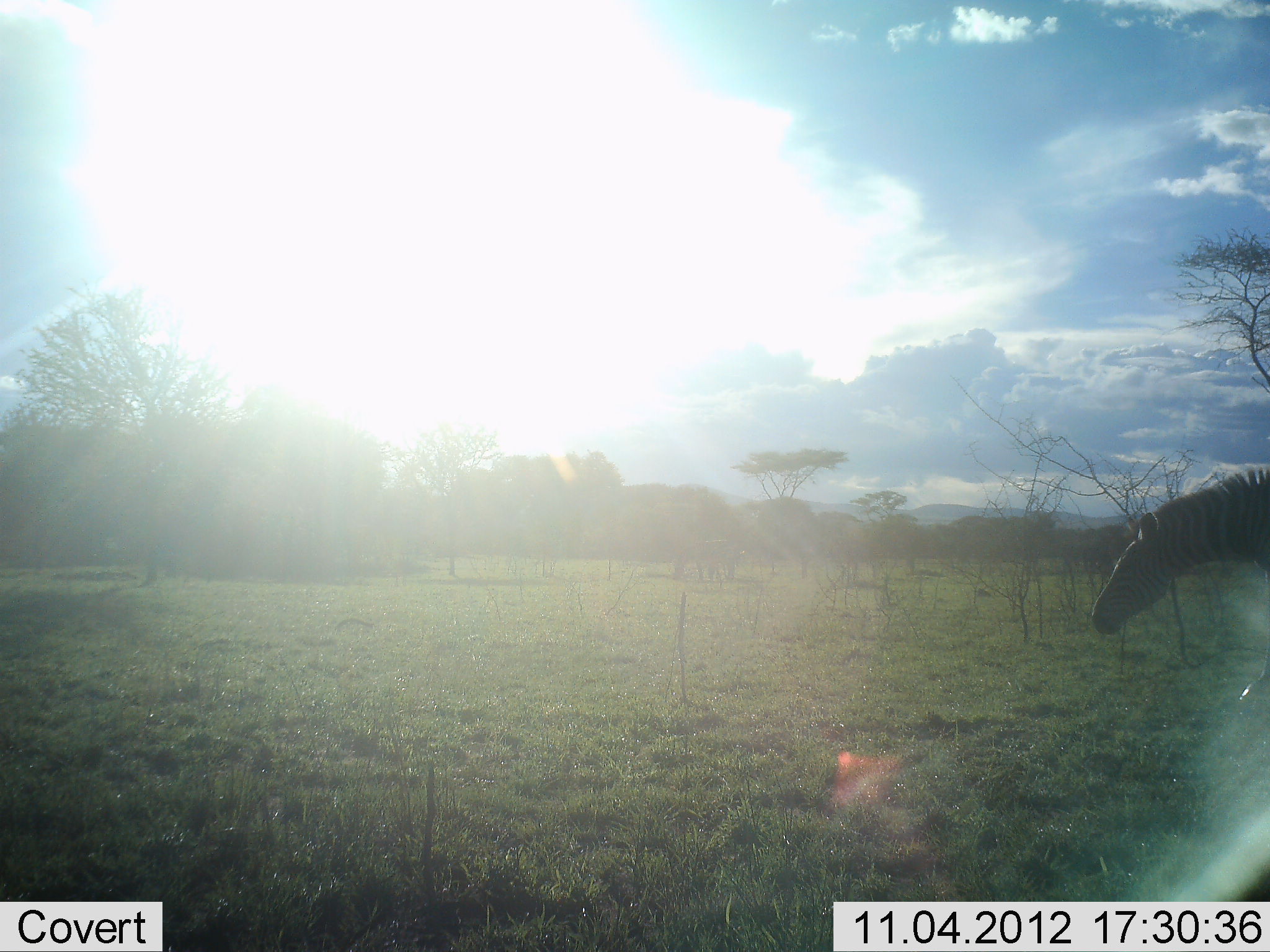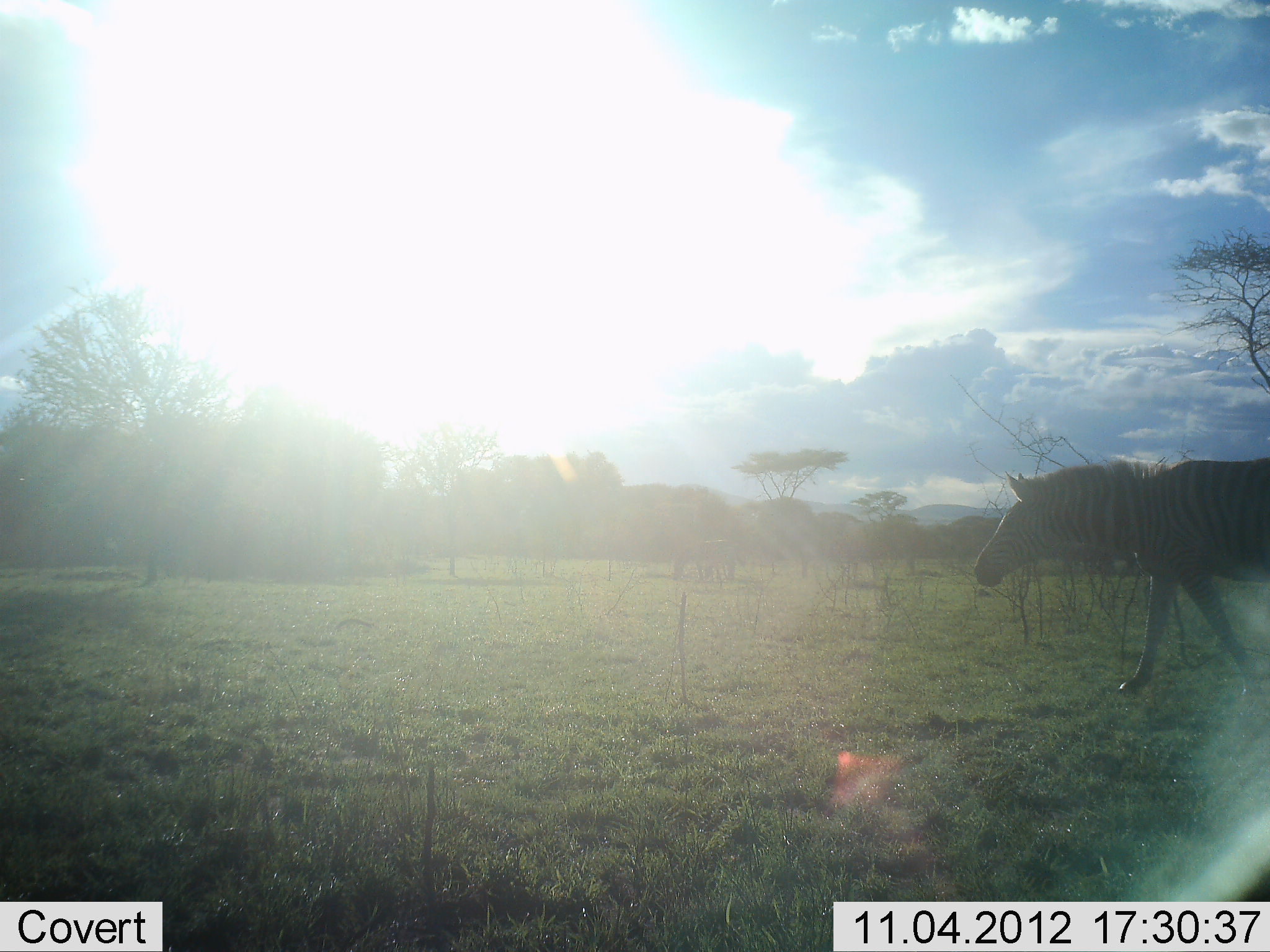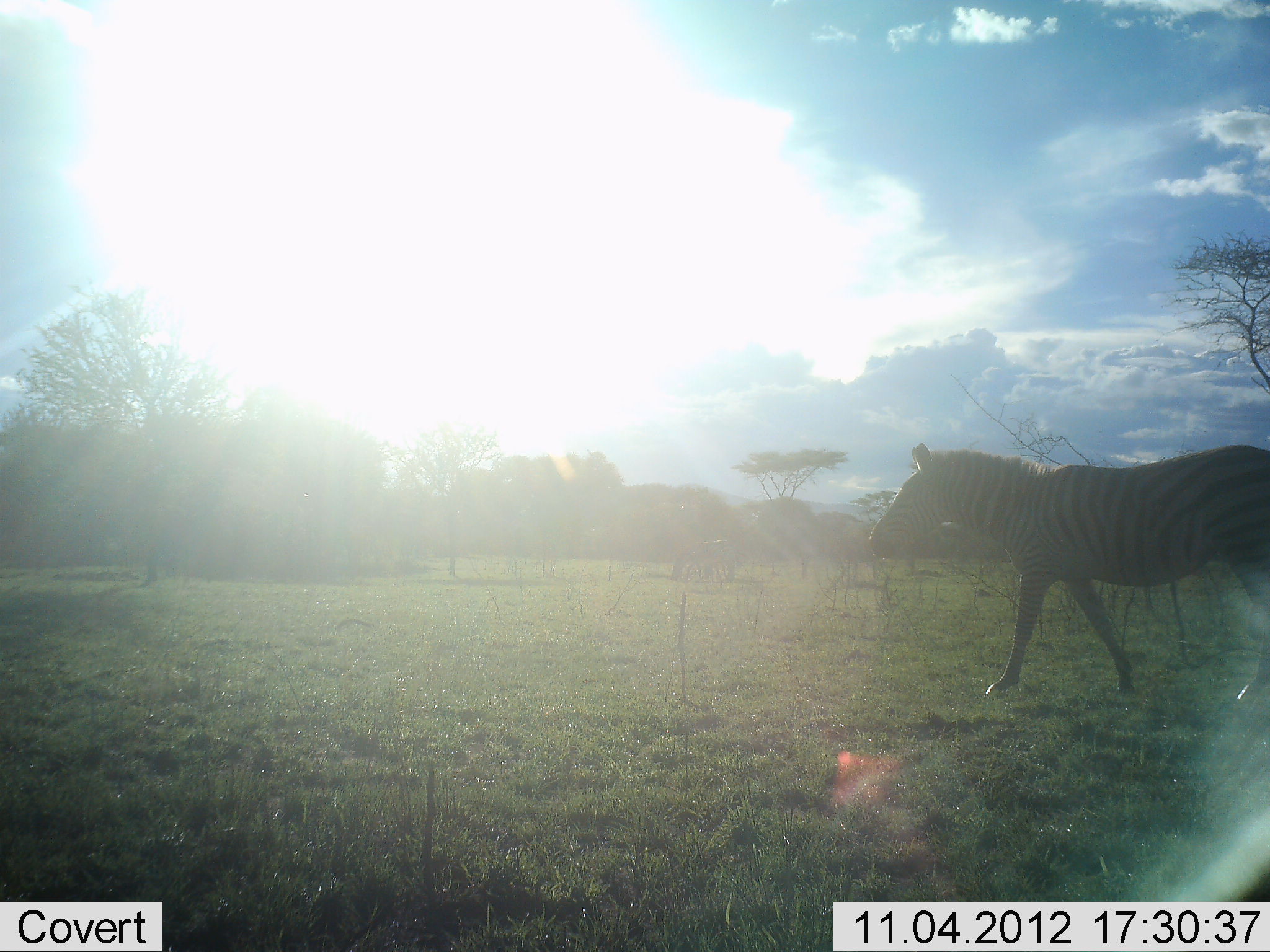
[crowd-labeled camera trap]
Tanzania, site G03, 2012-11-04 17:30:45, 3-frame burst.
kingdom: Animalia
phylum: Chordata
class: Mammalia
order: Perissodactyla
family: Equidae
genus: Equus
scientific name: Equus quagga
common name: plains zebra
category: zebra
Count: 1.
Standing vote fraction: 10%.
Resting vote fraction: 0%.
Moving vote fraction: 90%.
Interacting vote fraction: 0%.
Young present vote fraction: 0%.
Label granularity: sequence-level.